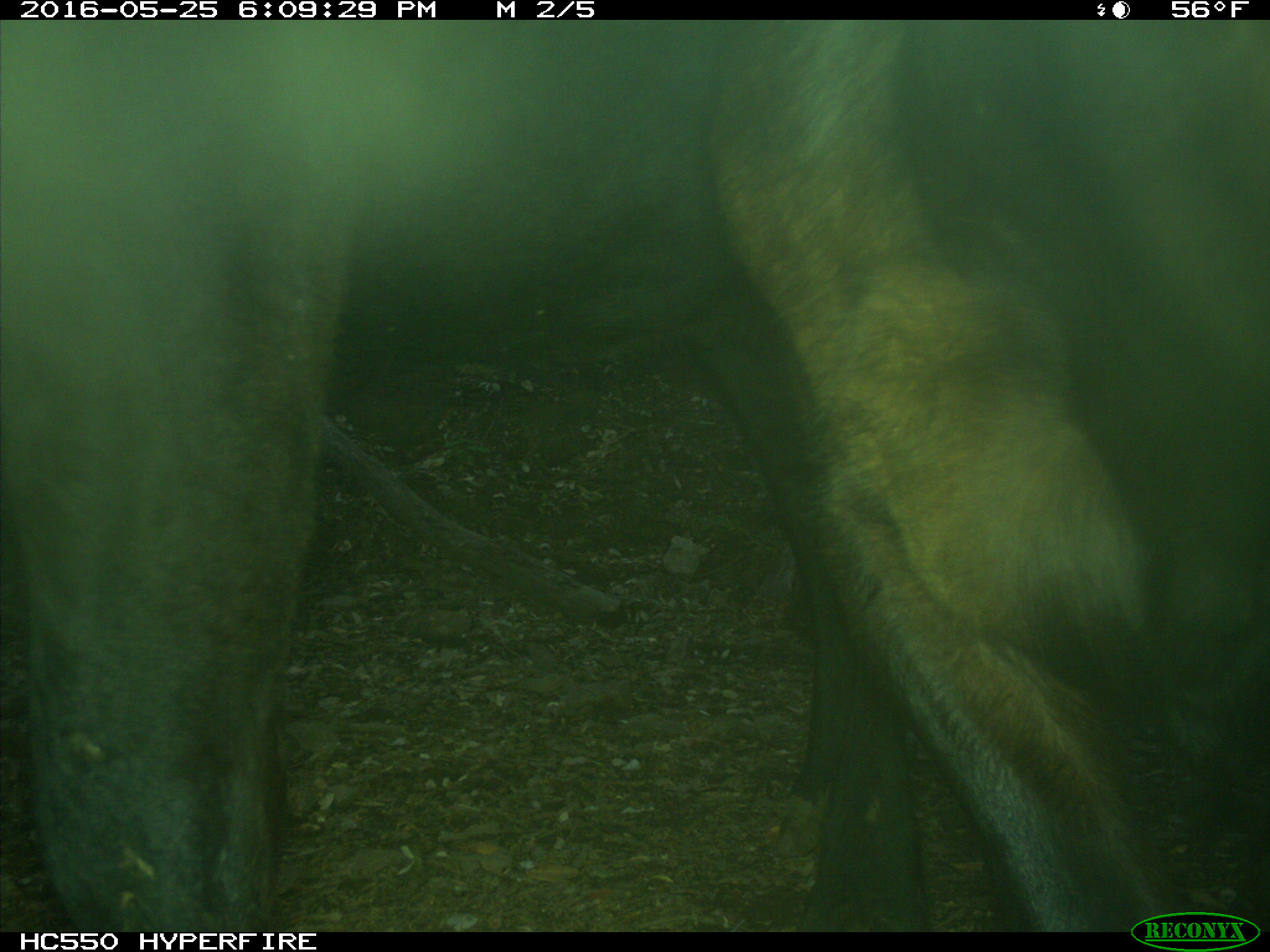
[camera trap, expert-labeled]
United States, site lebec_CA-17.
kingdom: Animalia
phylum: Chordata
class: Mammalia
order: Artiodactyla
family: Bovidae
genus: Bos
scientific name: Bos taurus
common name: domestic cow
Bos taurus (domestic cow).